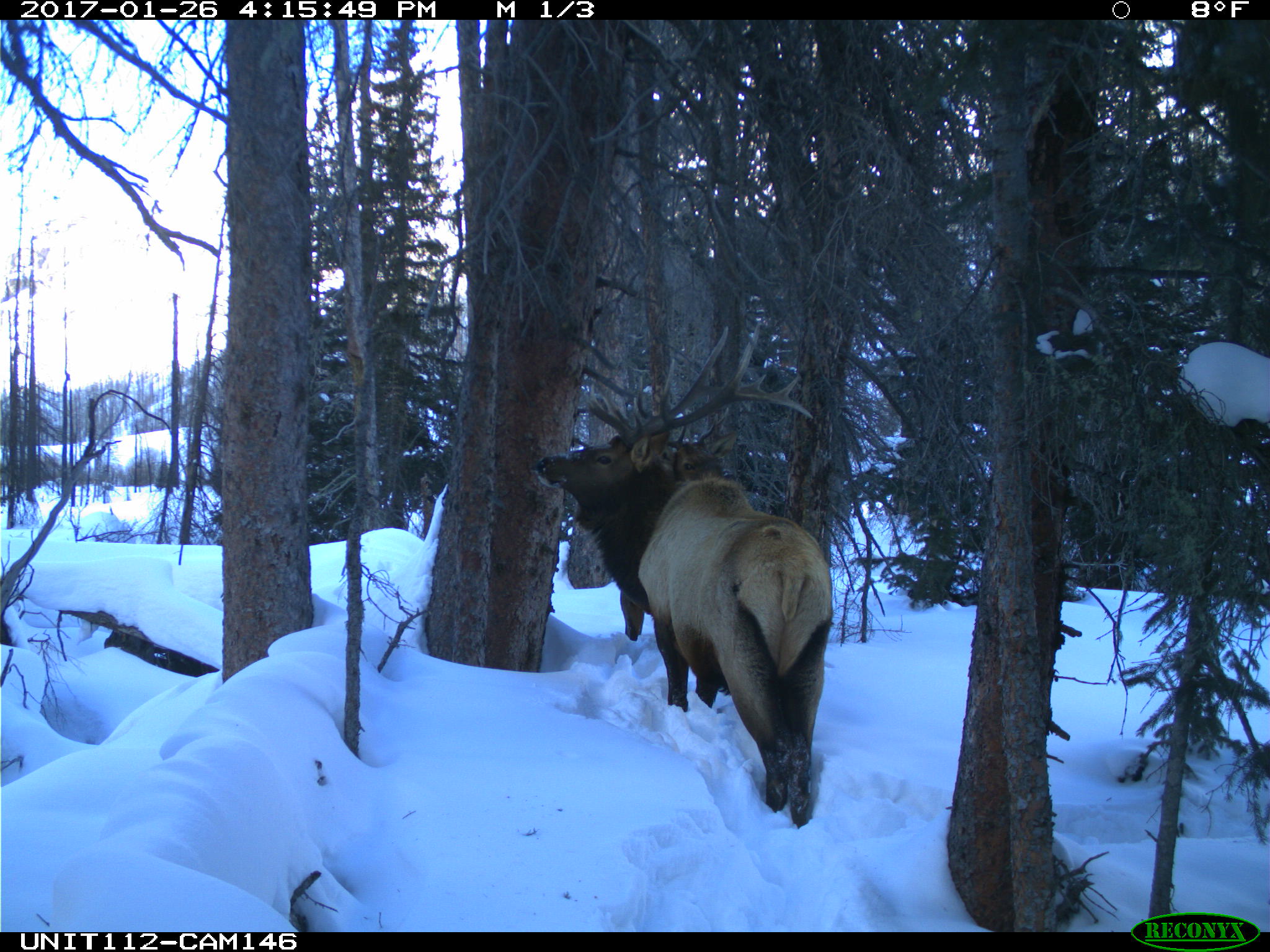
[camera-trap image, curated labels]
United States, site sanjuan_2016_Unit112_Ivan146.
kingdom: Animalia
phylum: Chordata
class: Mammalia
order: Artiodactyla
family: Cervidae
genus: Cervus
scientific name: Cervus elaphus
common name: red deer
Cervus elaphus (red deer).